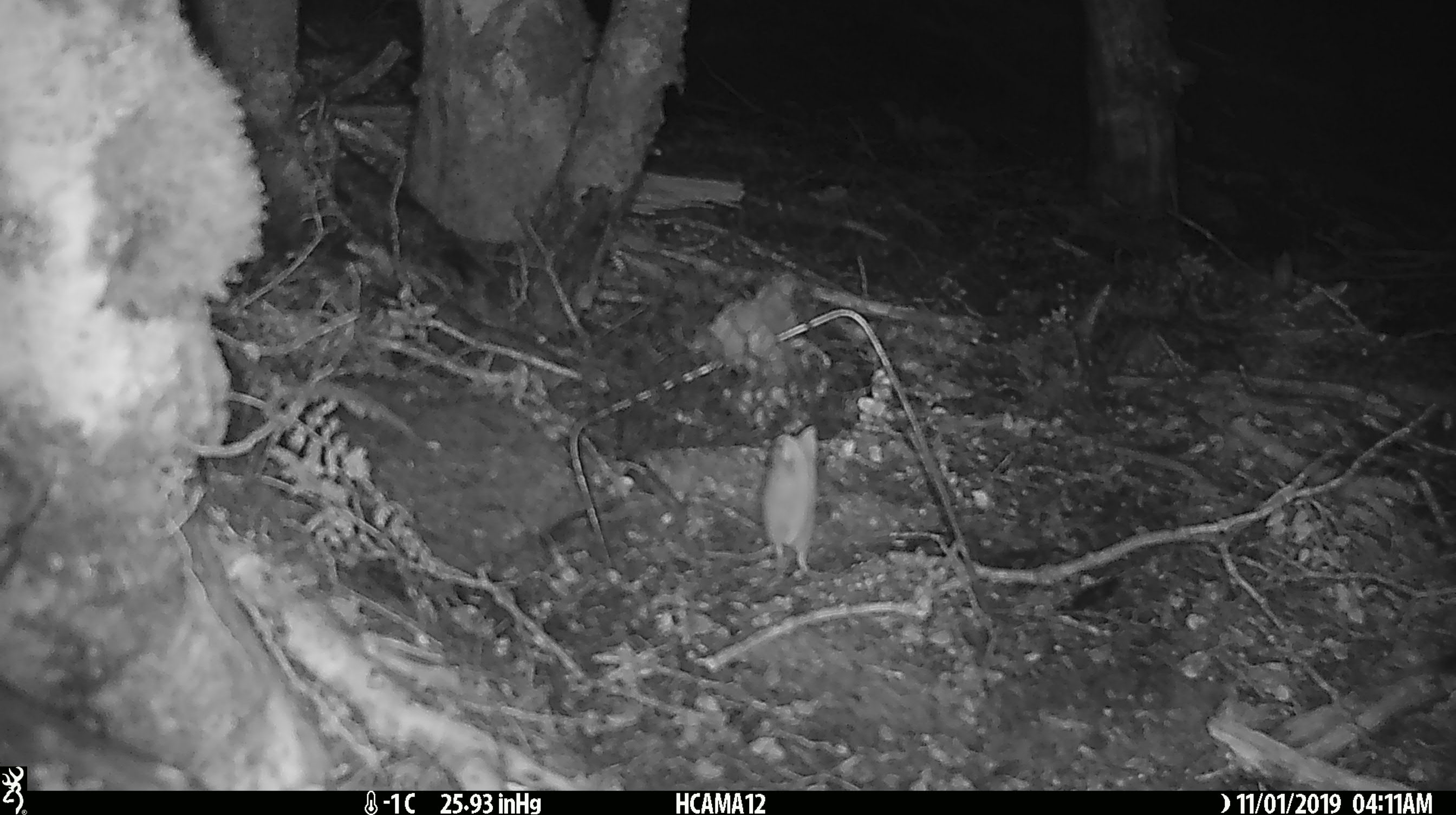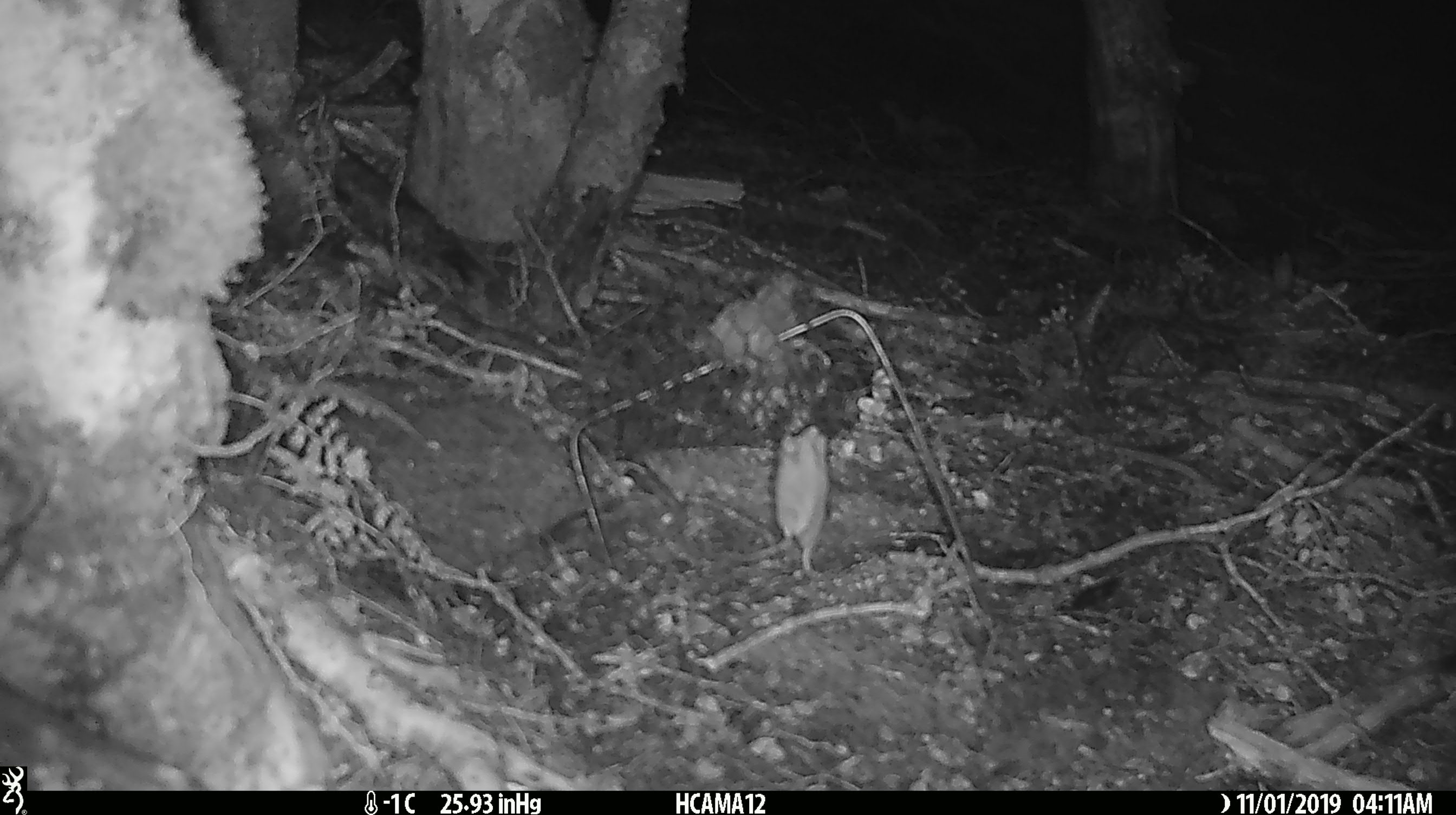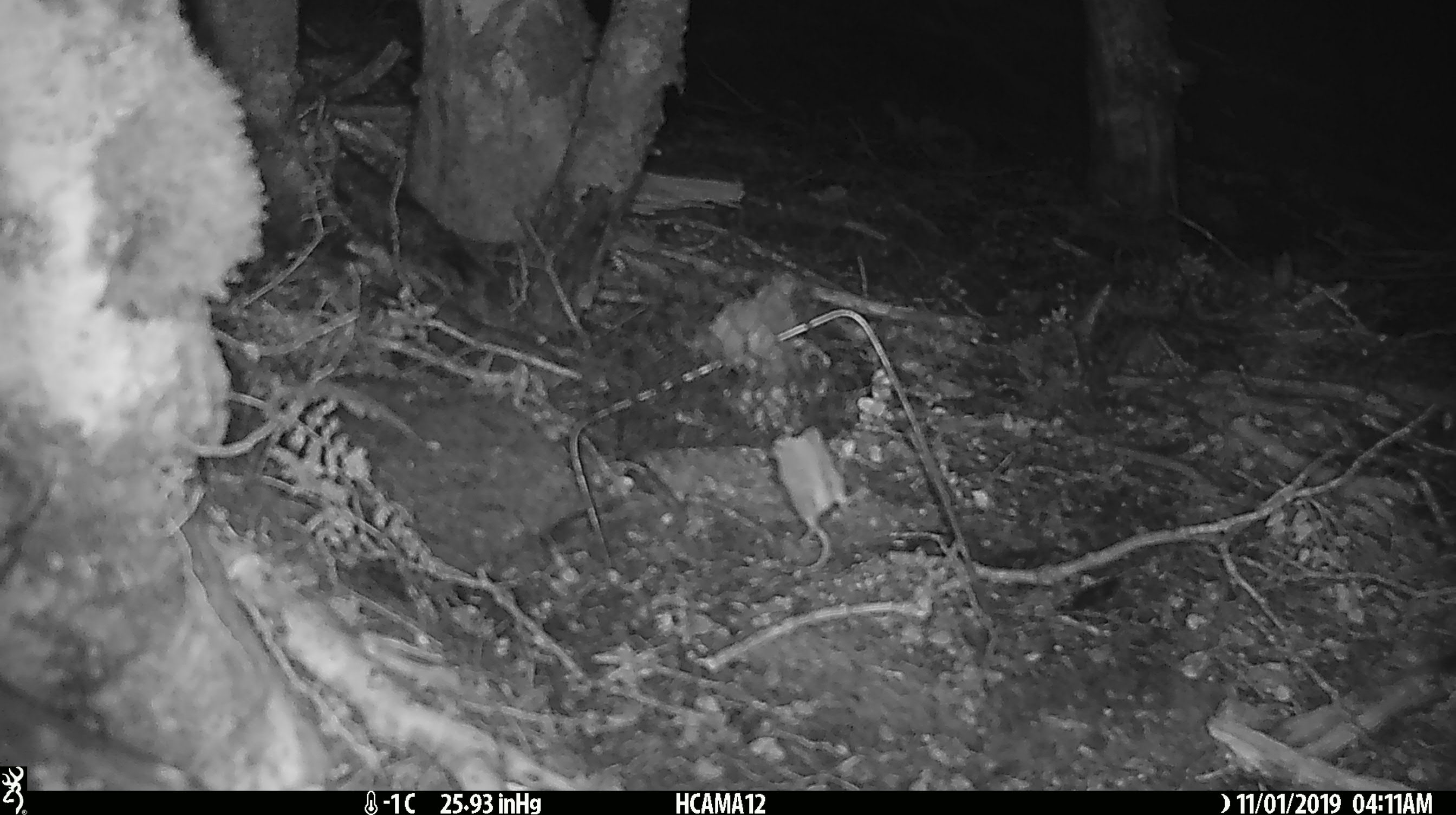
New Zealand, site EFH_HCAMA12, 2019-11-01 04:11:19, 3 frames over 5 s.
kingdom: Animalia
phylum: Chordata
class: Mammalia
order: Rodentia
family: Muridae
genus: Mus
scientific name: Mus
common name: mouse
Mouse (Mus).